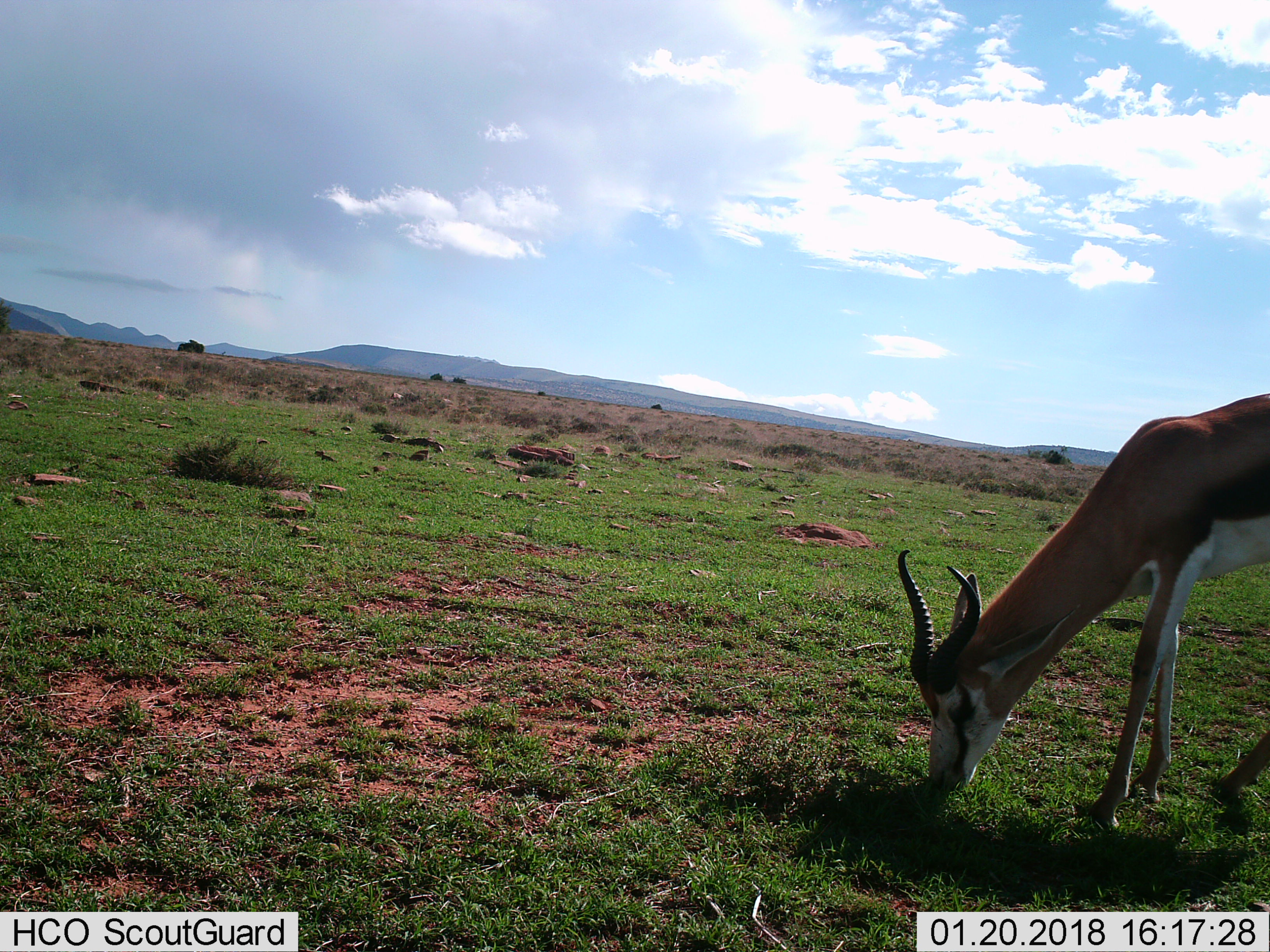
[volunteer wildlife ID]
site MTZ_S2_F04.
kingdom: Animalia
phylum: Chordata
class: Mammalia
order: Artiodactyla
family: Bovidae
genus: Antidorcas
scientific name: Antidorcas marsupialis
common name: springbok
Springbok (Antidorcas marsupialis), count 1. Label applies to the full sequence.